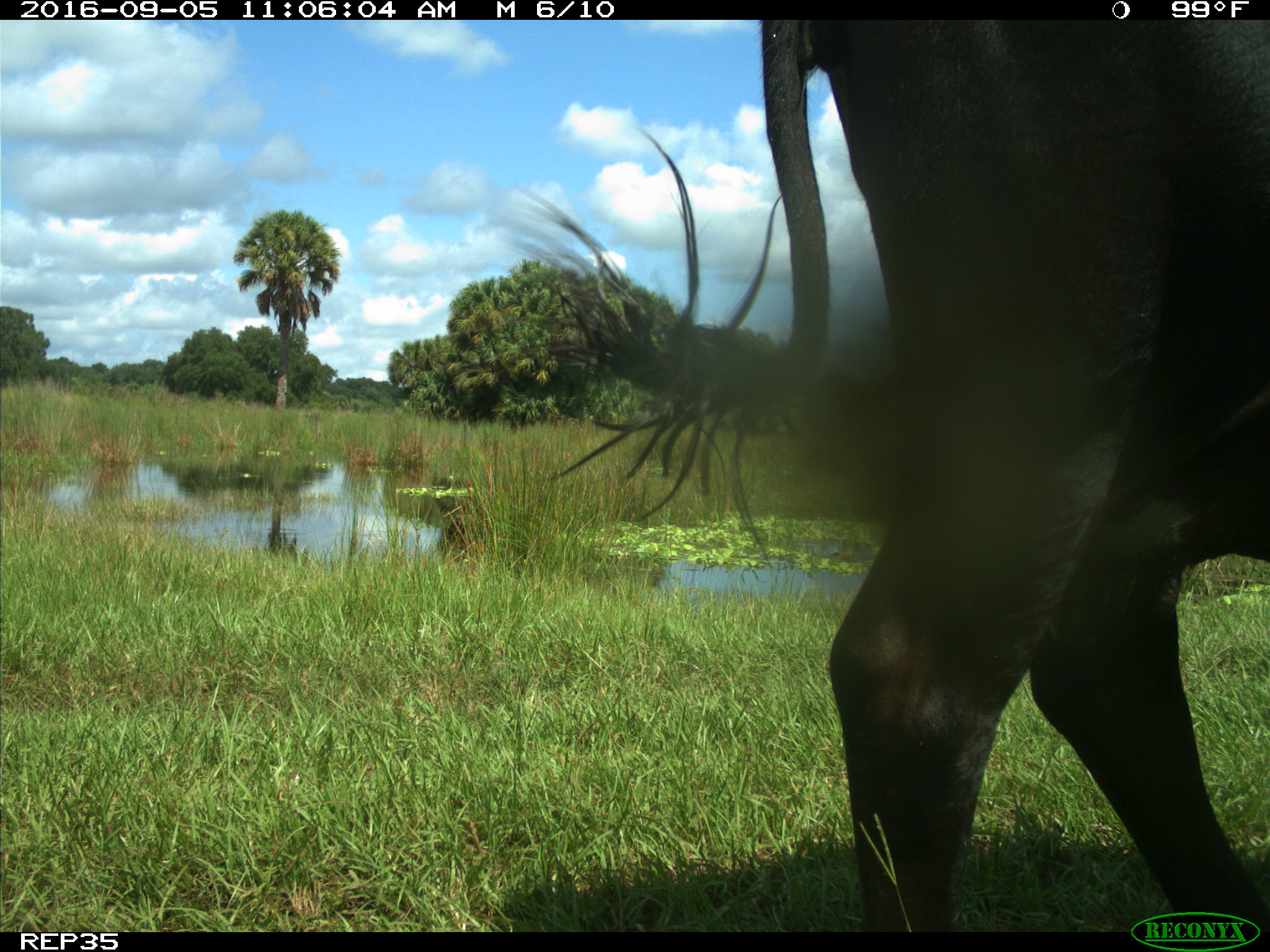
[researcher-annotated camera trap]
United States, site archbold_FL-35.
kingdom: Animalia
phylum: Chordata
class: Mammalia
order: Artiodactyla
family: Bovidae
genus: Bos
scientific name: Bos taurus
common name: domestic cow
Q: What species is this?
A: Bos taurus (domestic cow).